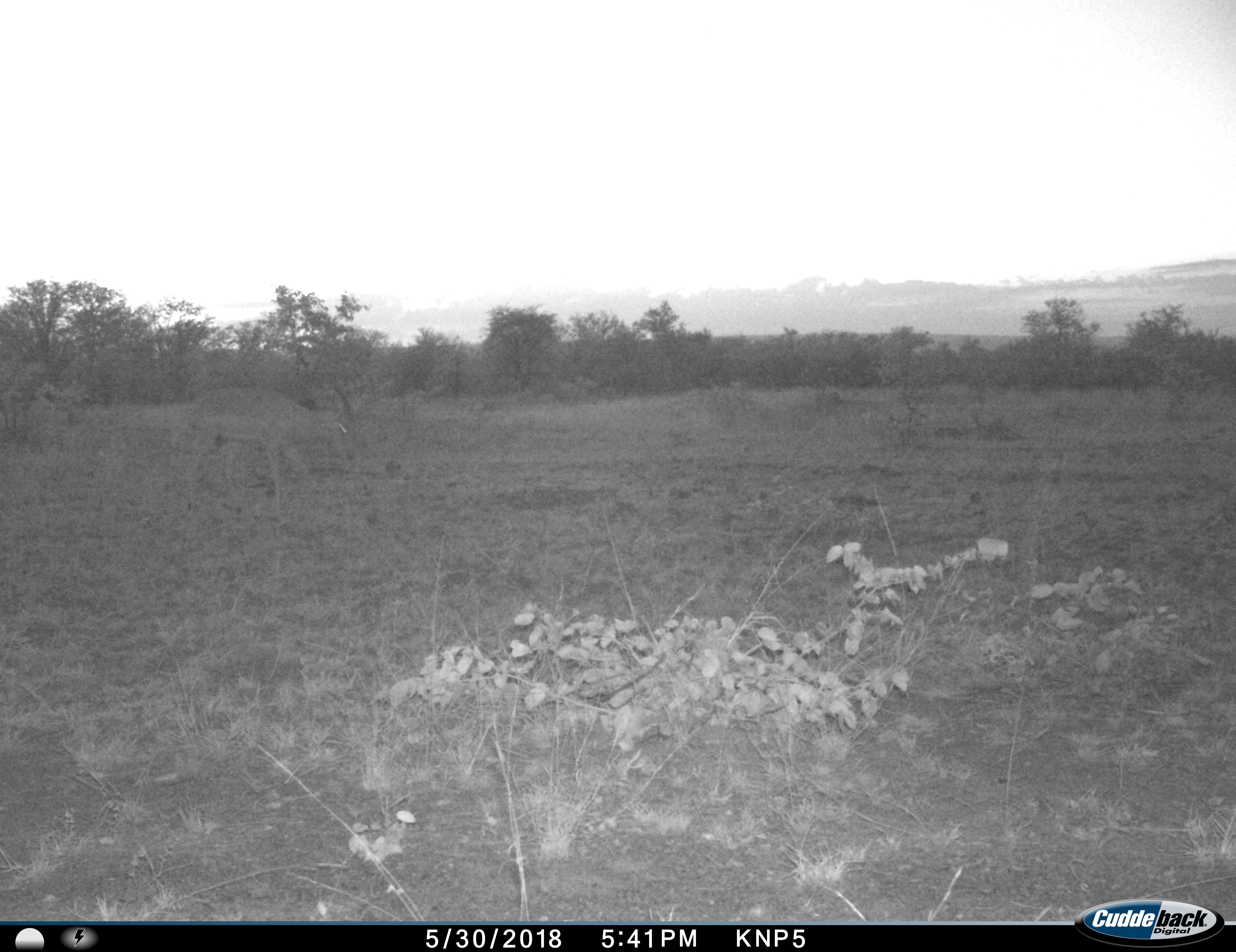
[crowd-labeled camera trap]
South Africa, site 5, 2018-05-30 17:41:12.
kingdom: Animalia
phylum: Chordata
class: Mammalia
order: Artiodactyla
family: Bovidae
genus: Aepyceros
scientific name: Aepyceros melampus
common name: impala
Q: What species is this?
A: Impala (Aepyceros melampus).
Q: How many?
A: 1.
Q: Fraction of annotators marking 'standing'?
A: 25%.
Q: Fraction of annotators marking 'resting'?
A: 0%.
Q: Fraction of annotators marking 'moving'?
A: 62%.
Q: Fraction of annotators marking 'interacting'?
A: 0%.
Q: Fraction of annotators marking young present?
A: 0%.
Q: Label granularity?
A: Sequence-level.